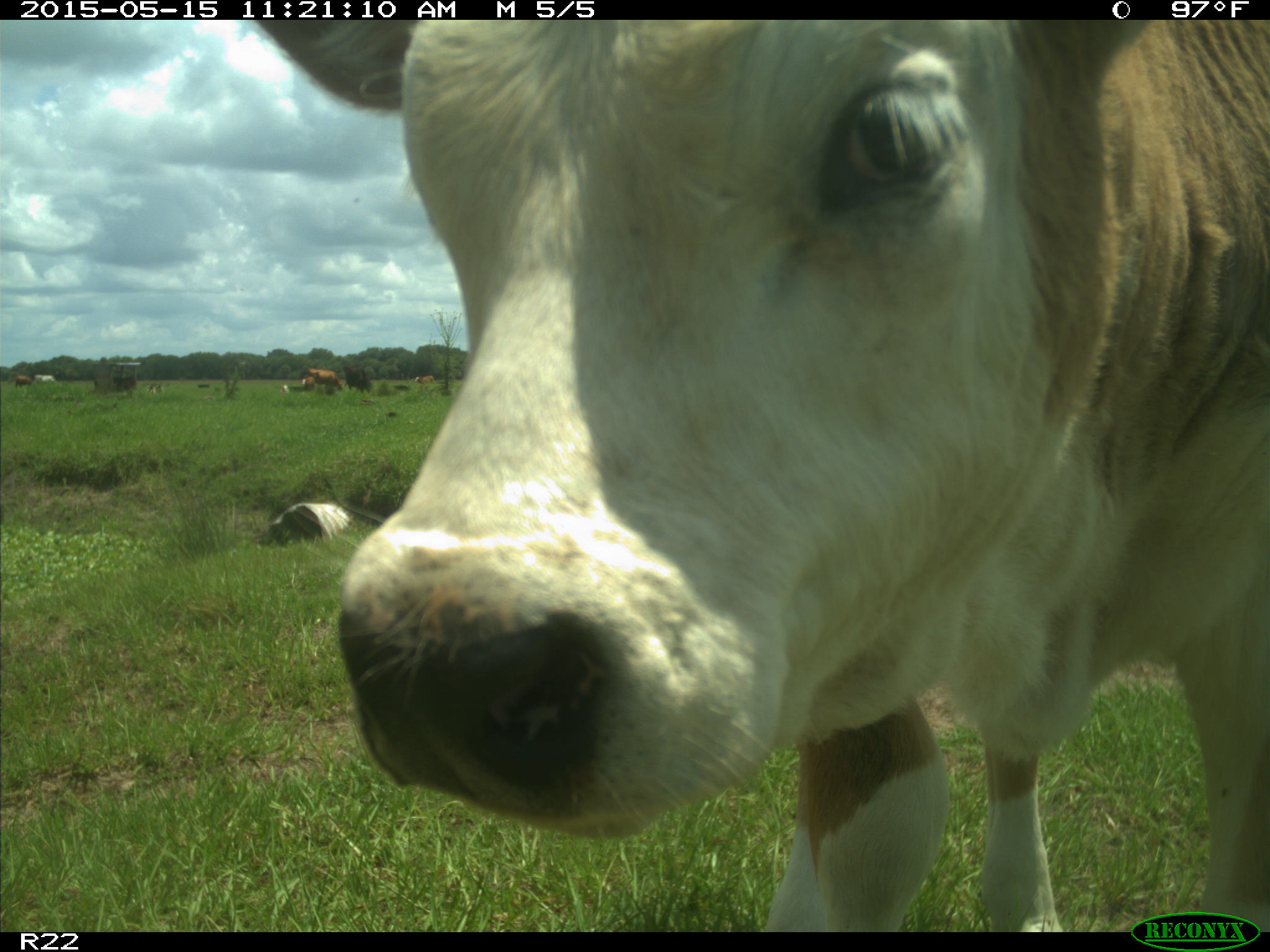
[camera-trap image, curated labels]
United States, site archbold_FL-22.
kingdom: Animalia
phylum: Chordata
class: Mammalia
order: Artiodactyla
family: Bovidae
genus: Bos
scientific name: Bos taurus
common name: domestic cow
Bos taurus (domestic cow).